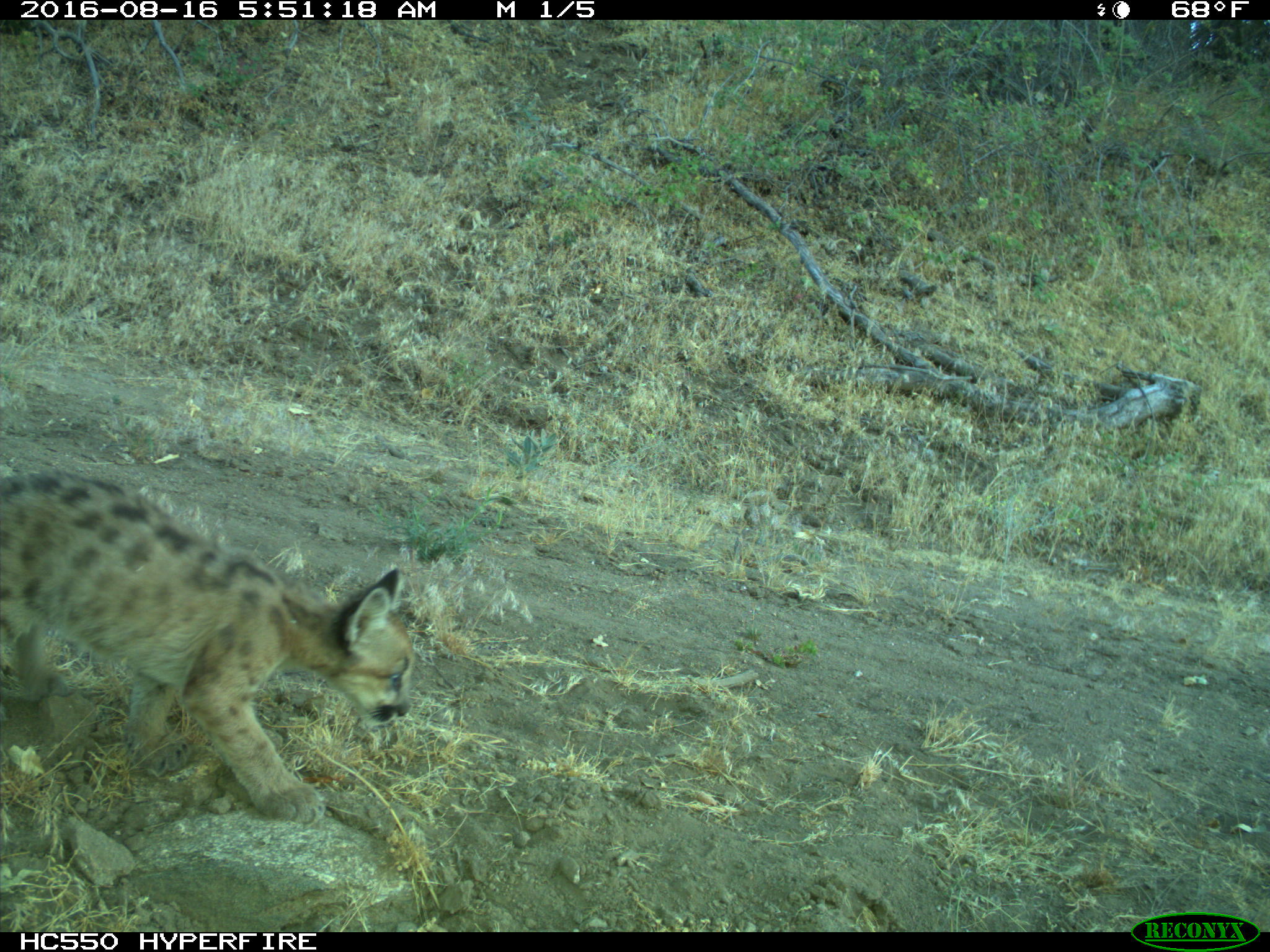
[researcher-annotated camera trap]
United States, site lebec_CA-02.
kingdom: Animalia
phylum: Chordata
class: Mammalia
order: Carnivora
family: Felidae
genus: Puma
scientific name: Puma concolor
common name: mountain lion